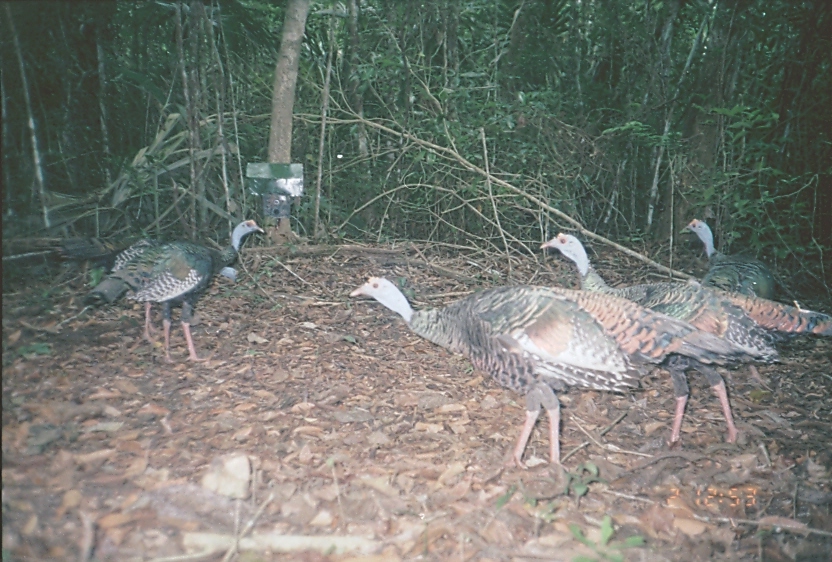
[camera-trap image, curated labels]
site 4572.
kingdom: Animalia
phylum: Chordata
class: Aves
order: Galliformes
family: Phasianidae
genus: Meleagris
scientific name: Meleagris ocellata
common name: ocellated turkey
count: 1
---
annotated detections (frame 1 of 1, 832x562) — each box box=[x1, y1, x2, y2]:
meleagris ocellata: box=[539, 232, 831, 444]; box=[348, 272, 651, 475]; box=[81, 216, 261, 367]; box=[50, 232, 240, 350]; box=[678, 217, 793, 395]